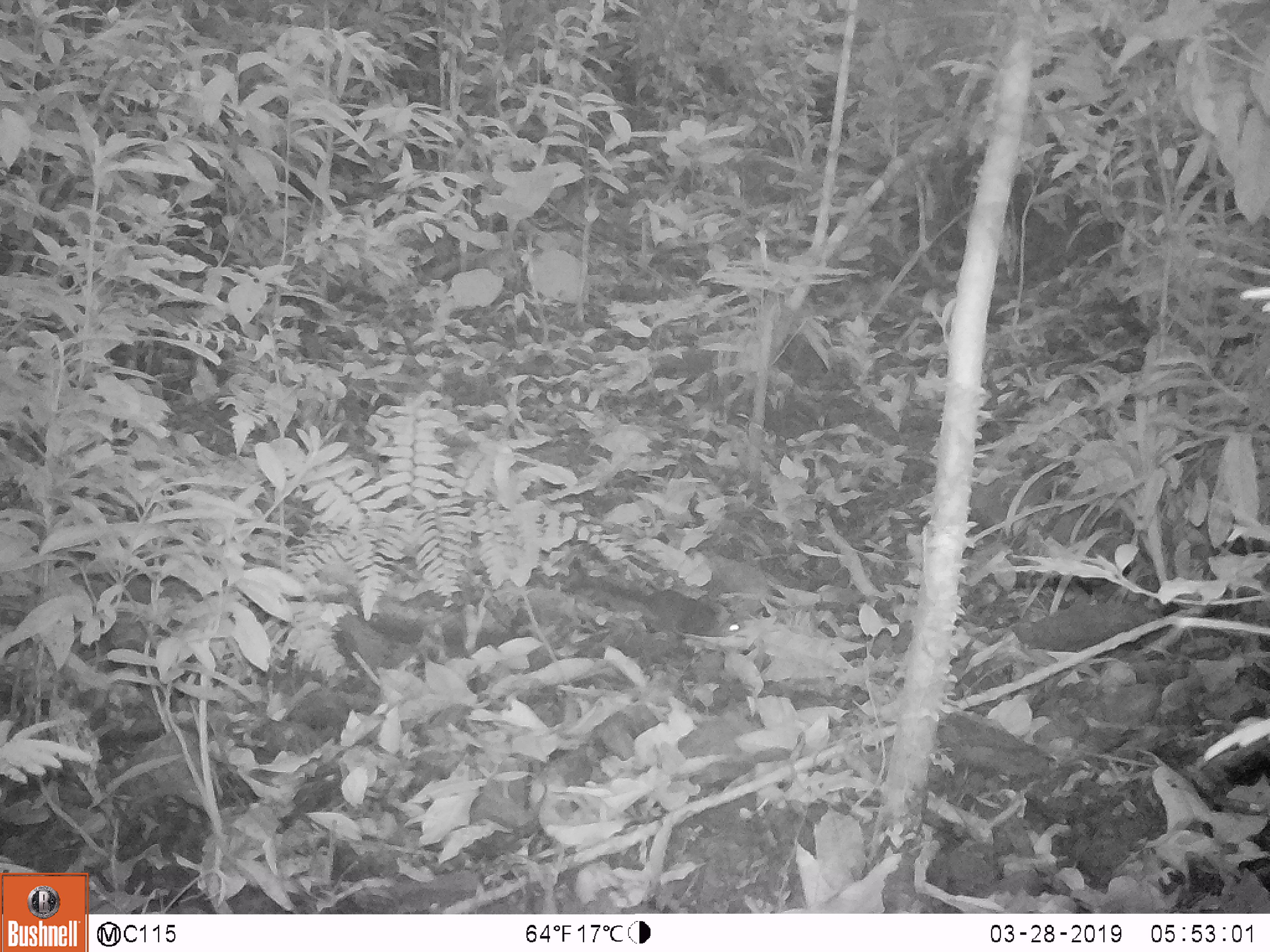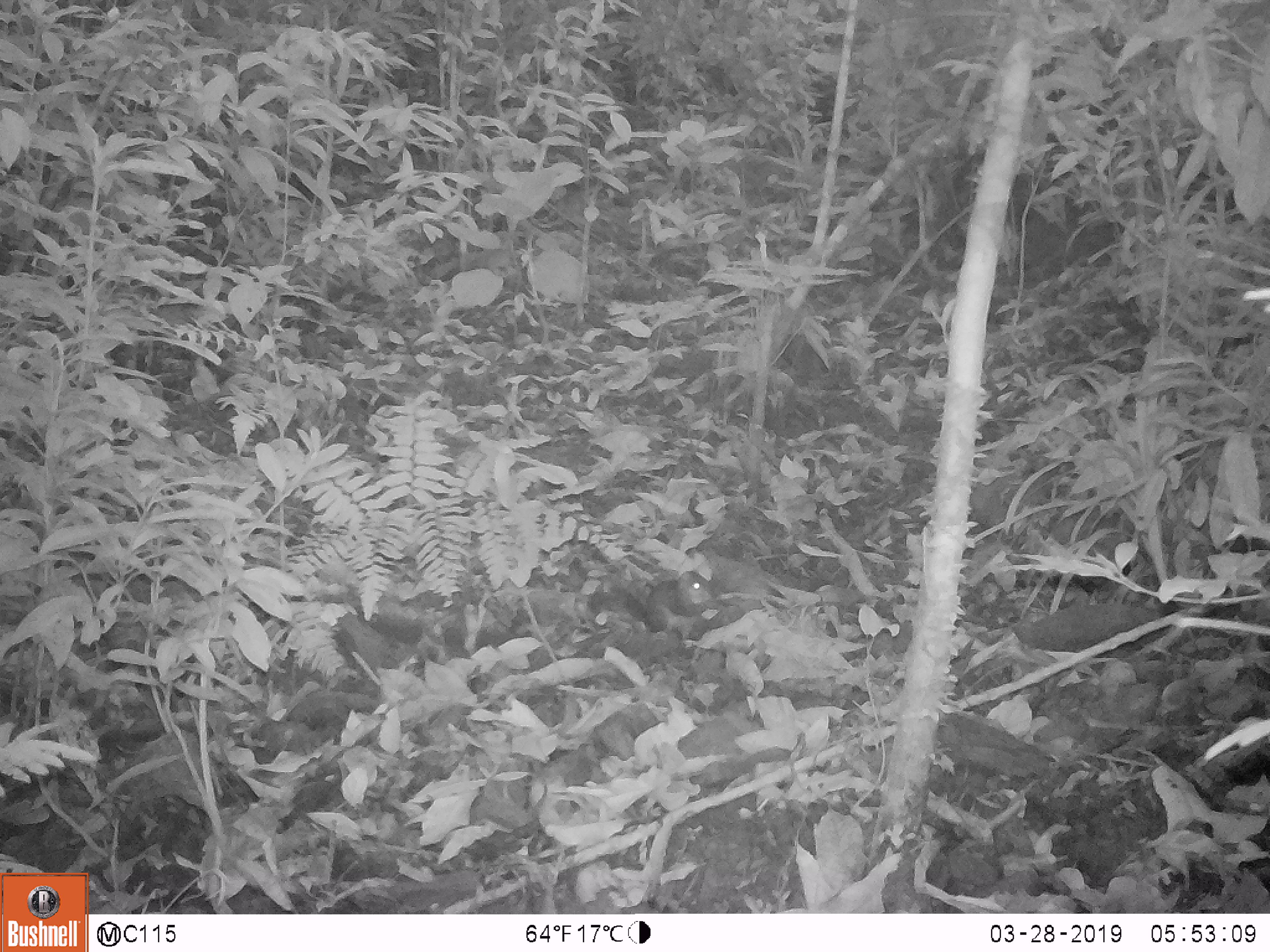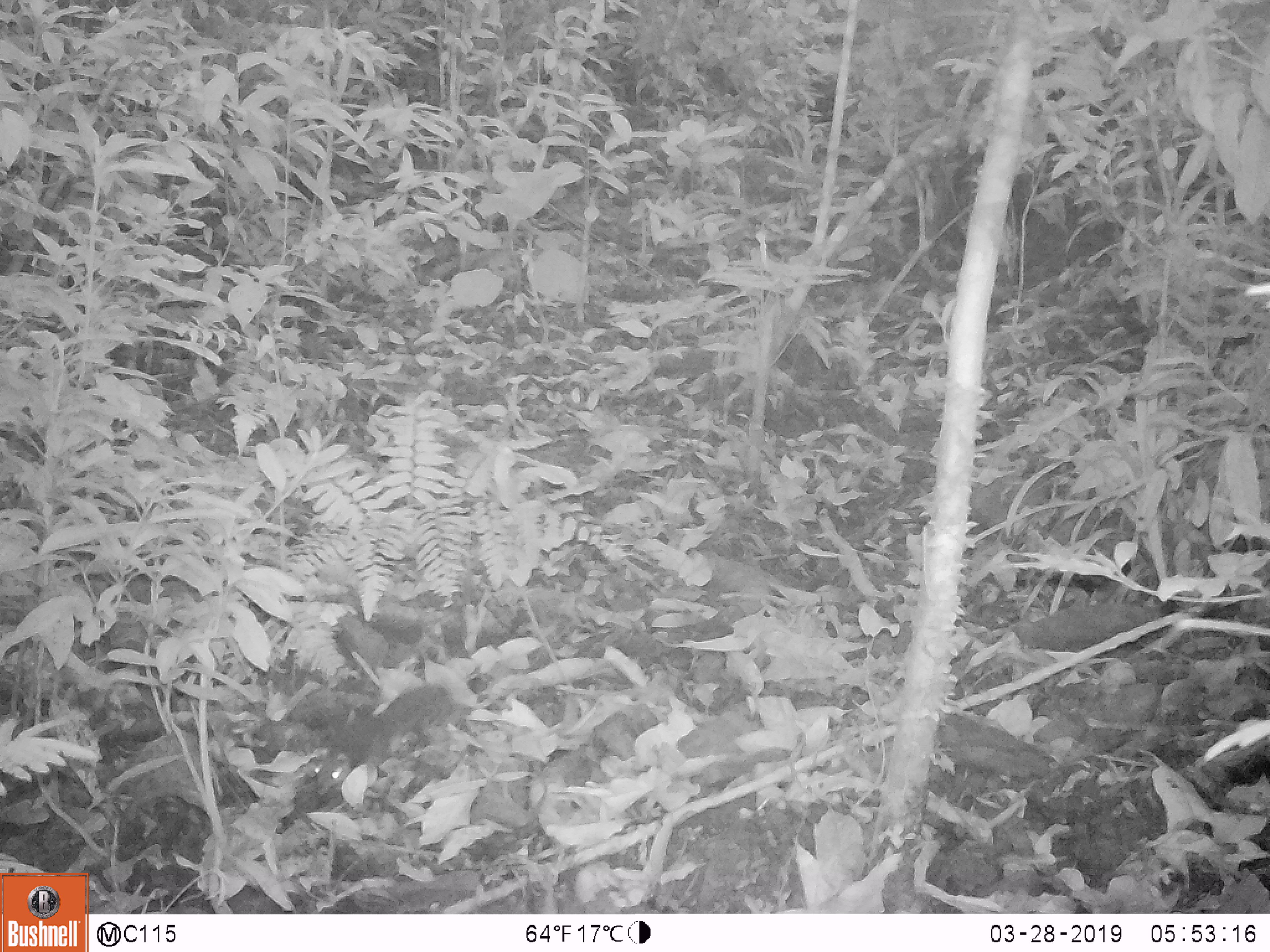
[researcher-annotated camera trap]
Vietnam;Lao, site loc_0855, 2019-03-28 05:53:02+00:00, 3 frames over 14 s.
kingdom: Animalia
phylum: Chordata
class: Mammalia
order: Rodentia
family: Sciuridae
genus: Dremomys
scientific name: Dremomys rufigenis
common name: red-cheeked squirrel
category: red cheeked squirrel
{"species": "red cheeked squirrel (red-cheeked squirrel) (Dremomys rufigenis)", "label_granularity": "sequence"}